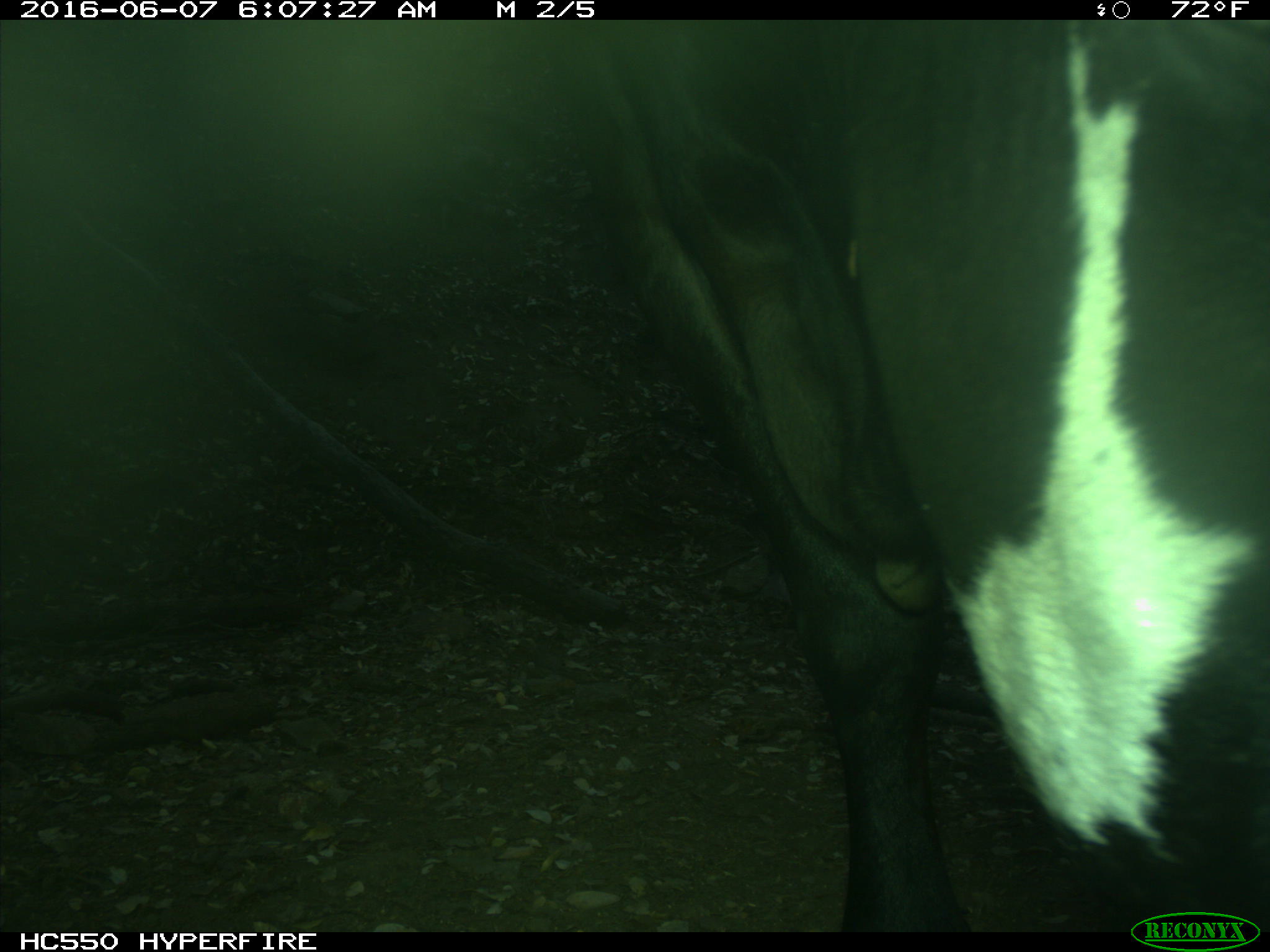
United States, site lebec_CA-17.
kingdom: Animalia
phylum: Chordata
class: Mammalia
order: Artiodactyla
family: Bovidae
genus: Bos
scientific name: Bos taurus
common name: domestic cow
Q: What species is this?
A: Bos taurus (domestic cow).